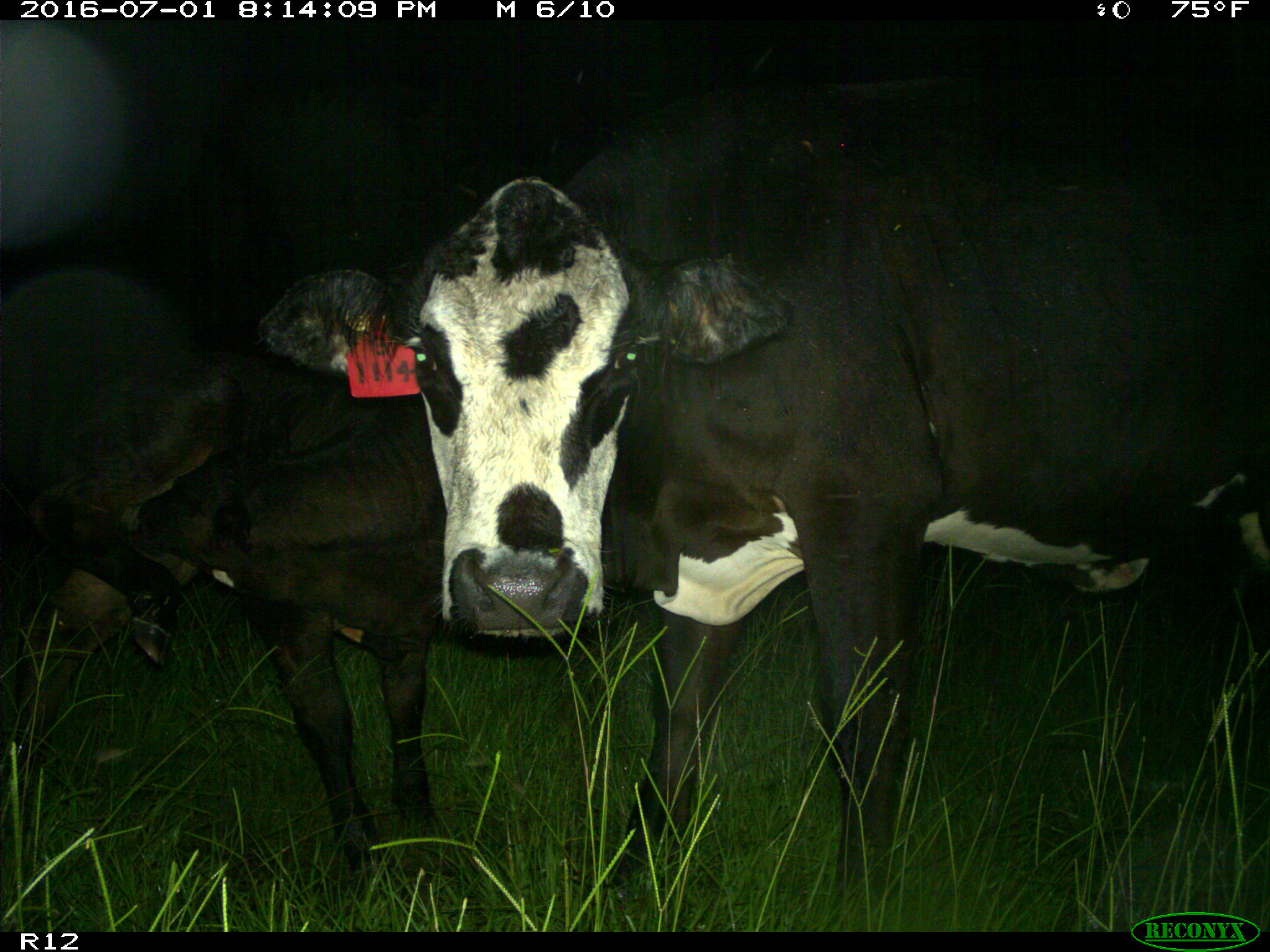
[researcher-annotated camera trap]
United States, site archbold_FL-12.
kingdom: Animalia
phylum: Chordata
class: Mammalia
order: Artiodactyla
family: Bovidae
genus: Bos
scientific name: Bos taurus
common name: domestic cow